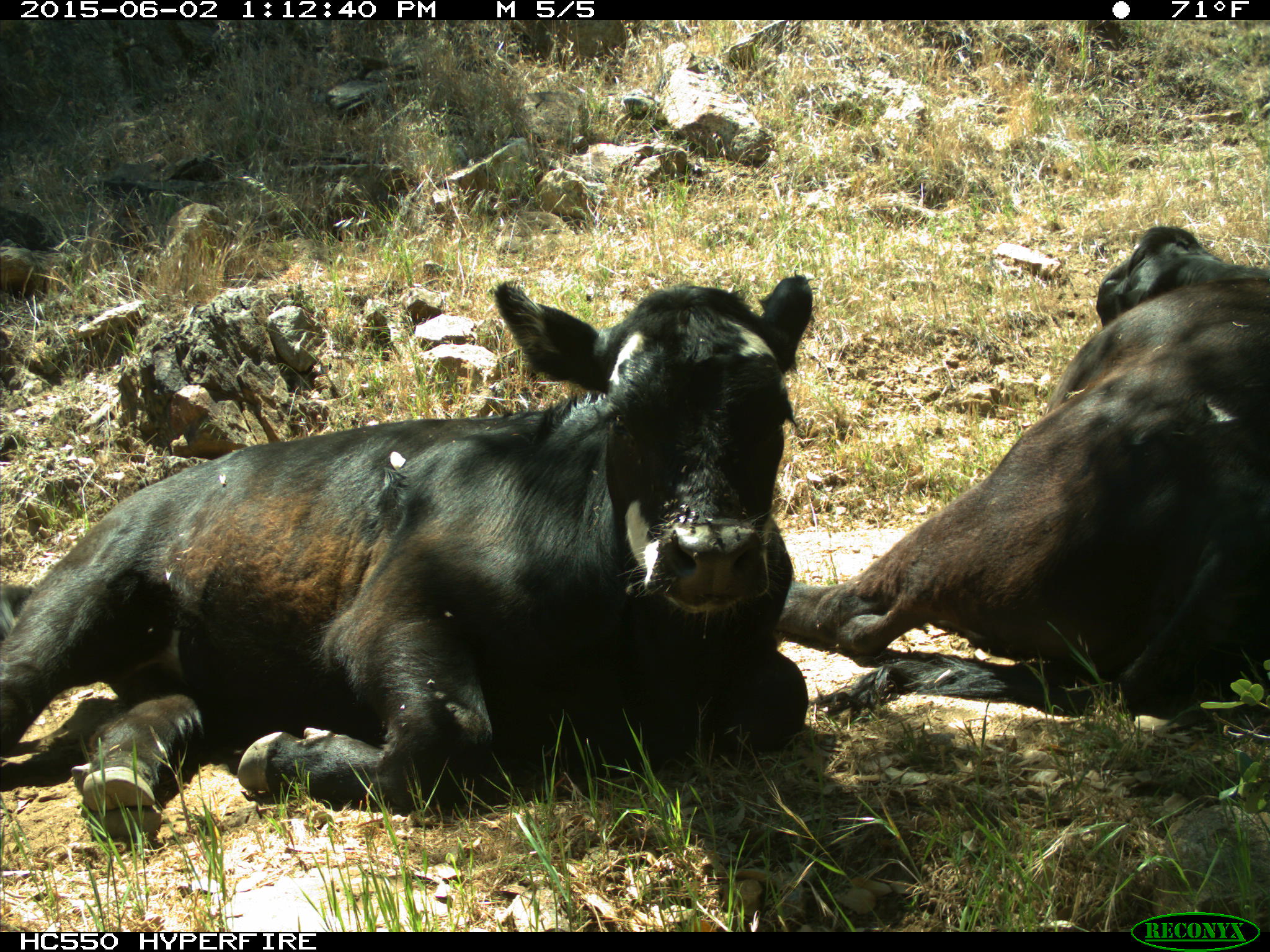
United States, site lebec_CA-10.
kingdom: Animalia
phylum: Chordata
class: Mammalia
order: Artiodactyla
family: Bovidae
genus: Bos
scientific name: Bos taurus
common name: domestic cow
Bos taurus (domestic cow).